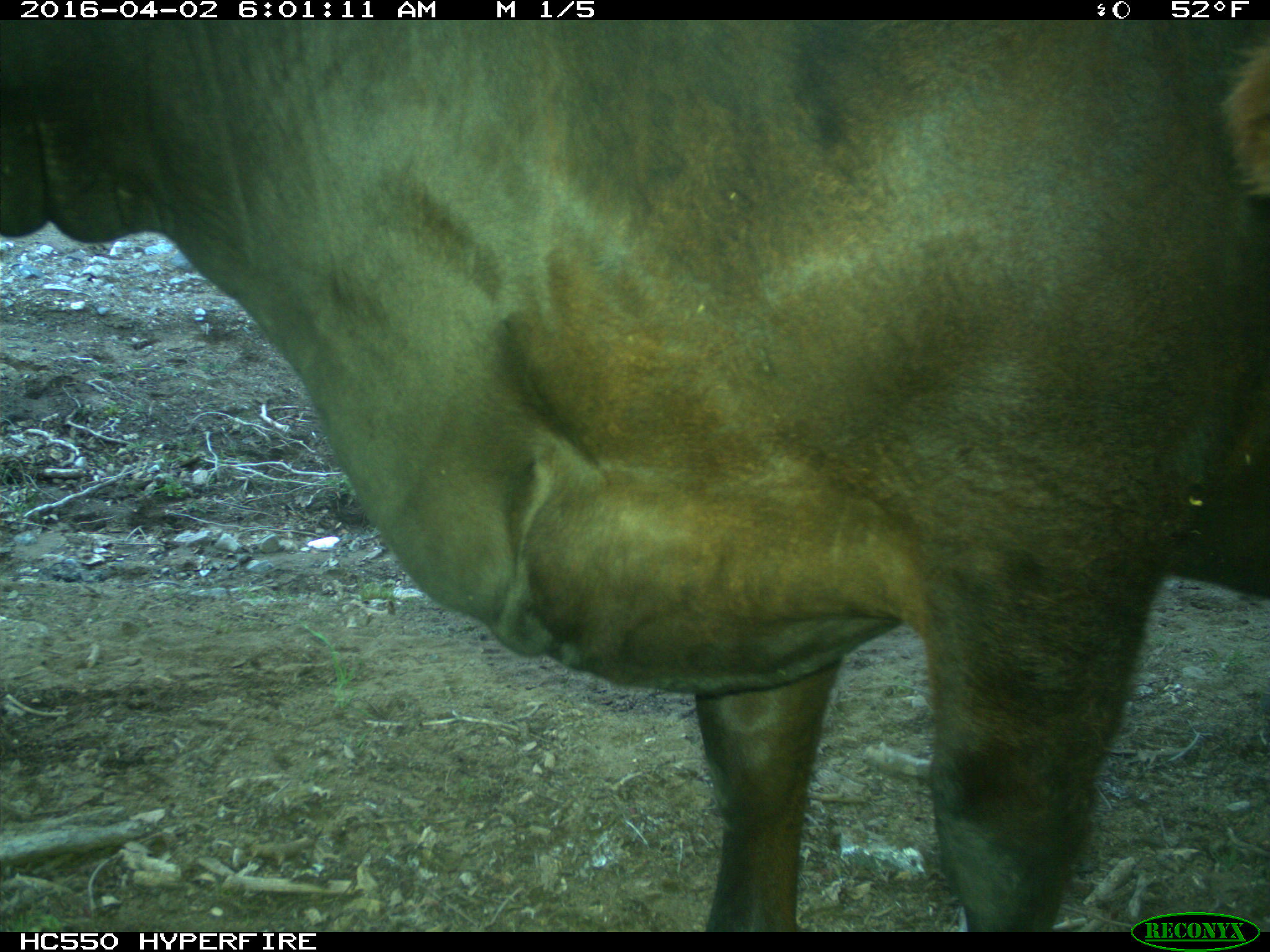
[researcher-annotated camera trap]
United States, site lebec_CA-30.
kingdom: Animalia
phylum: Chordata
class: Mammalia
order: Artiodactyla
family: Bovidae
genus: Bos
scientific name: Bos taurus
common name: domestic cow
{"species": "Bos taurus (domestic cow)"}